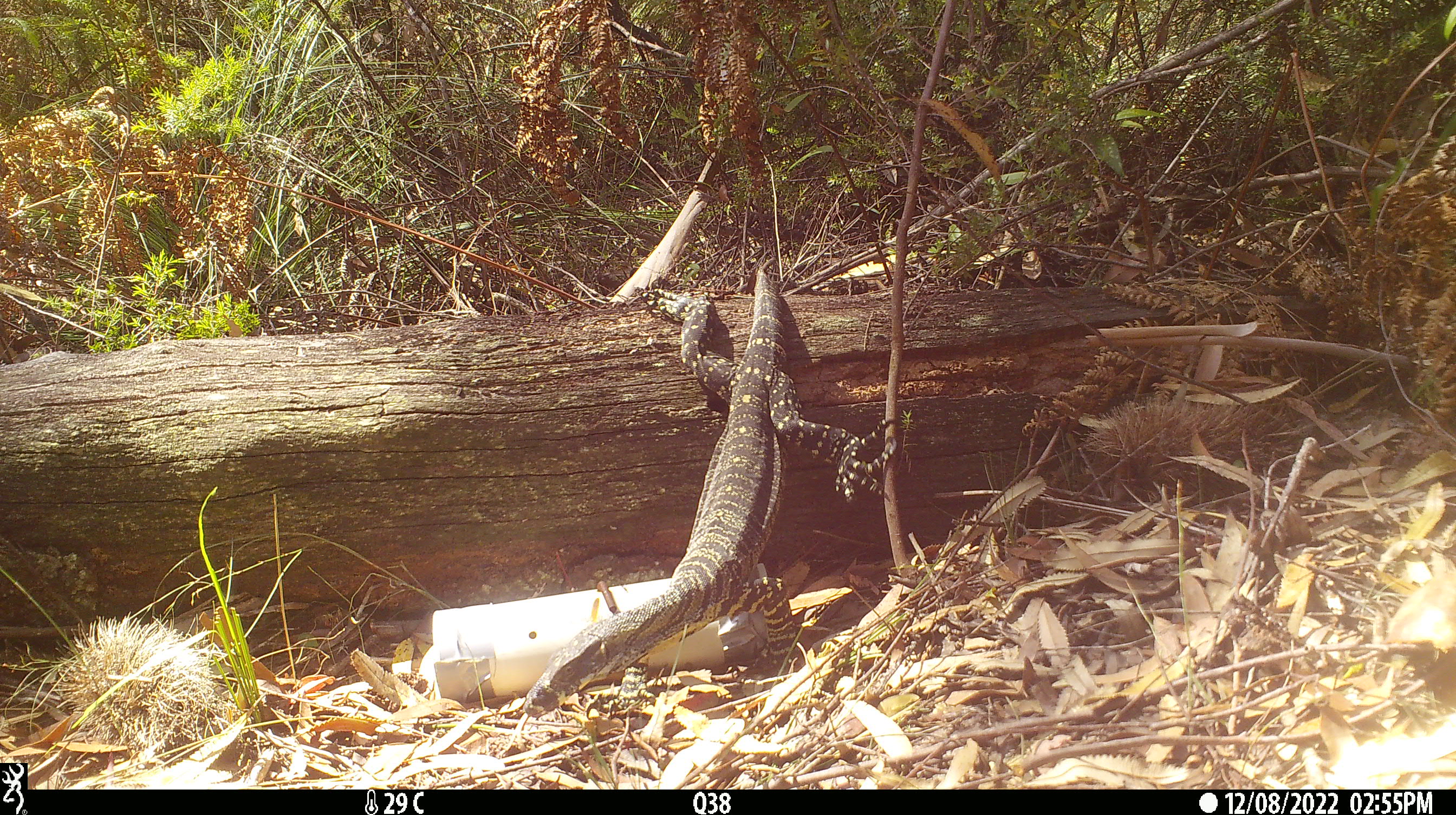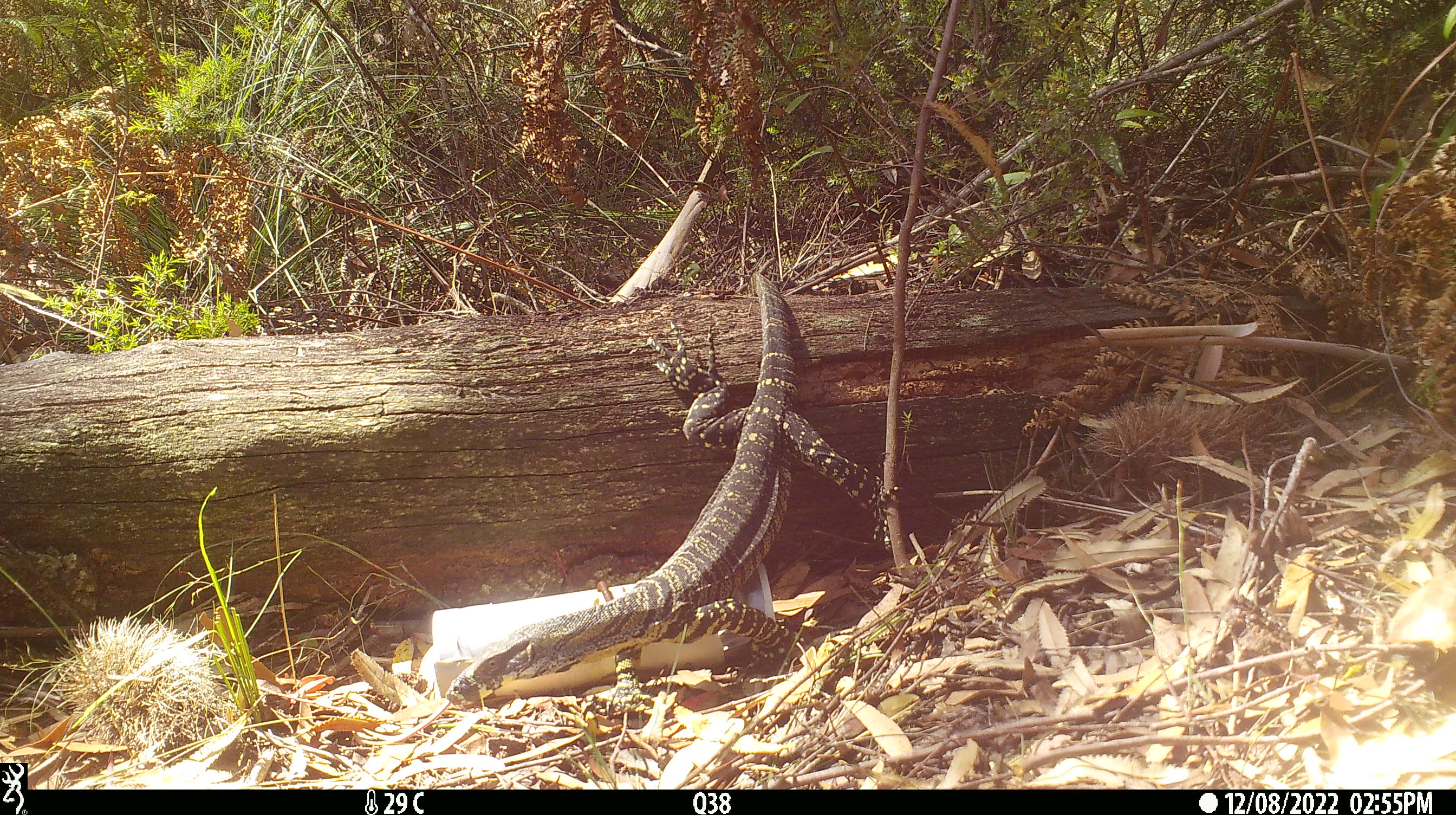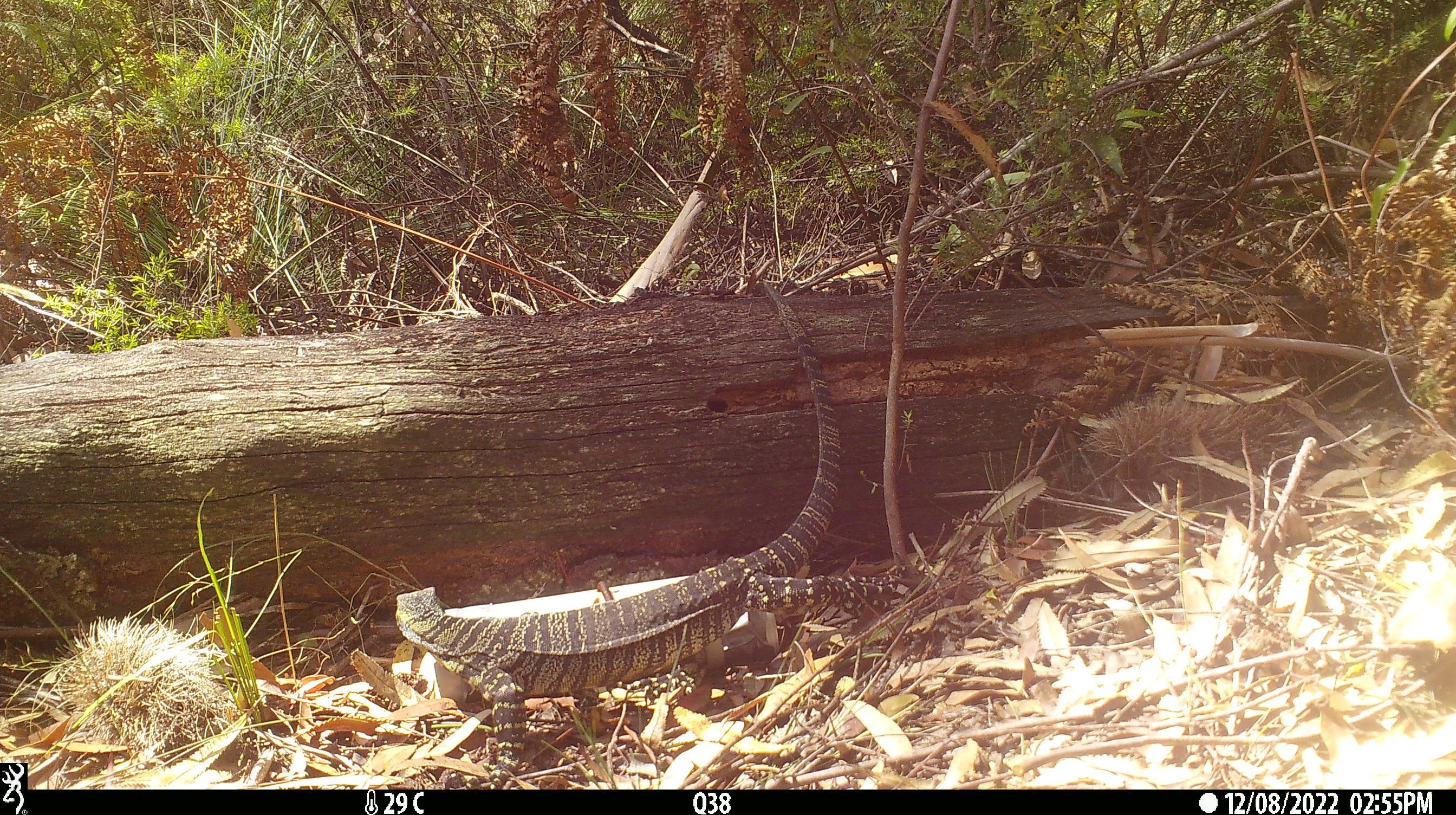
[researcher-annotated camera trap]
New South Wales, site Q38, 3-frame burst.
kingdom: Animalia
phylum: Chordata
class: Reptilia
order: Squamata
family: Varanidae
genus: Varanus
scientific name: Varanus varius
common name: lace monitor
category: goanna